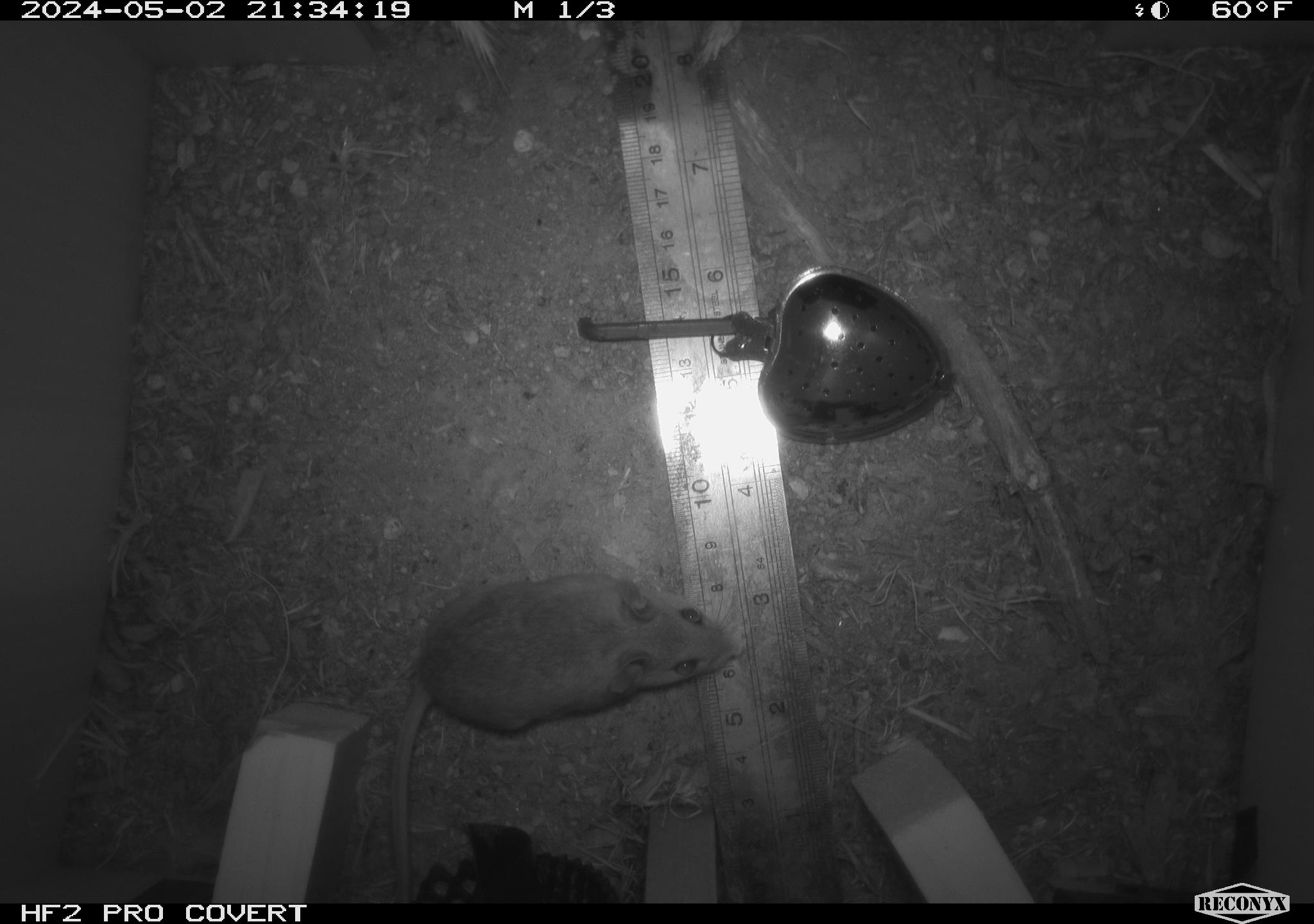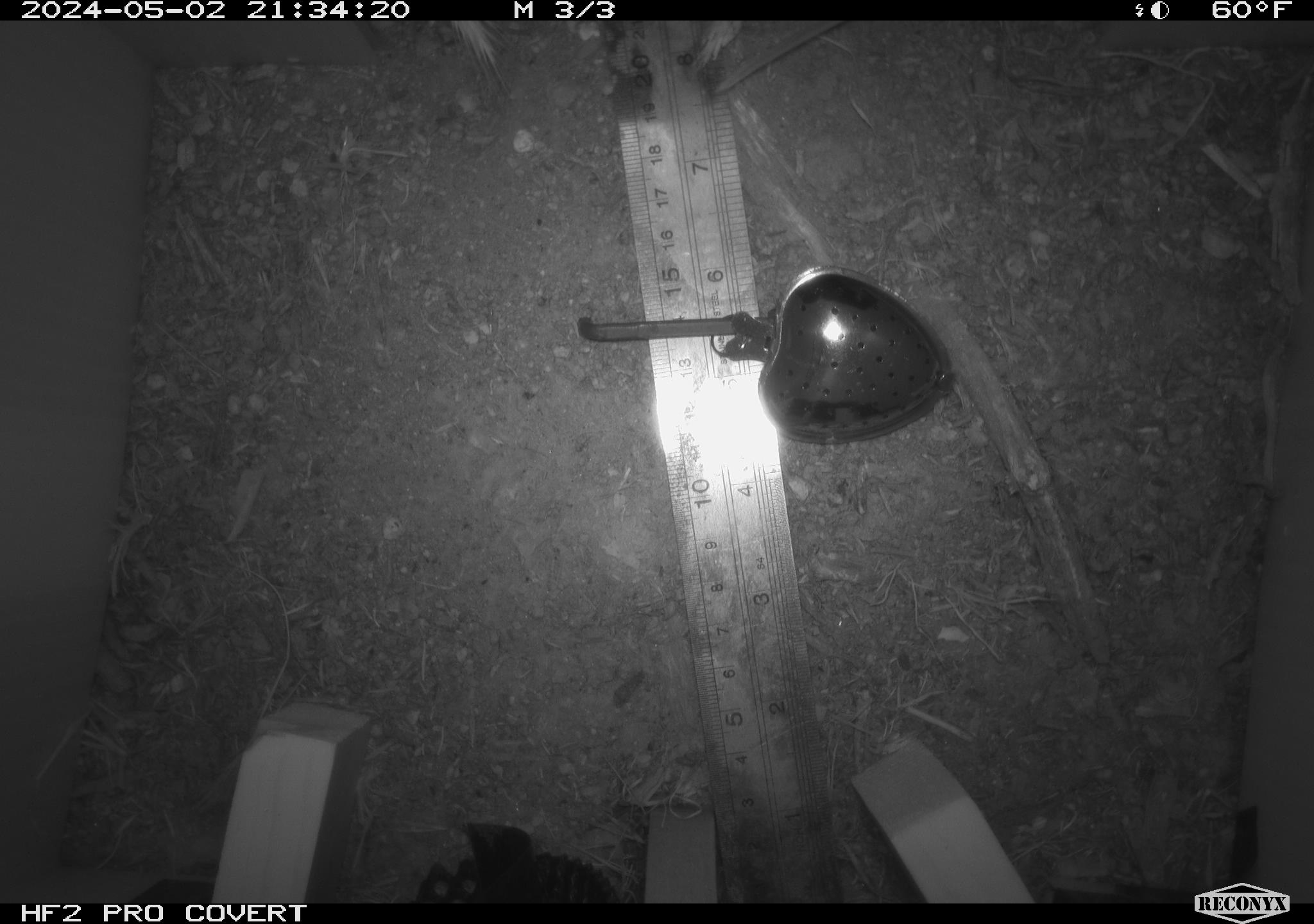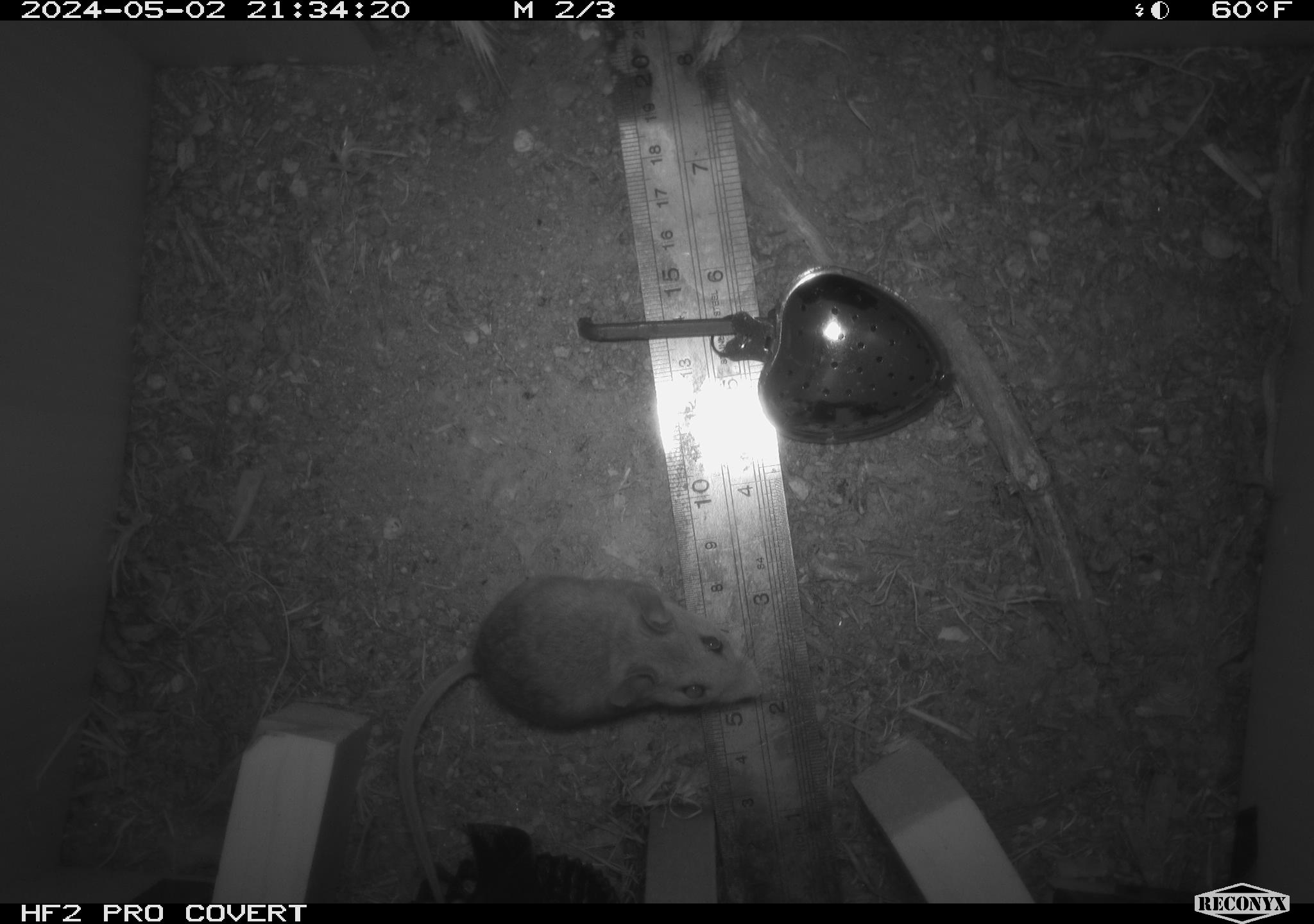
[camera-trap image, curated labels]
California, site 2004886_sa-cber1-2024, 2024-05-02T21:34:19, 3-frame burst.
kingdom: Animalia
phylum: Chordata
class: Mammalia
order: Rodentia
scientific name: Rodentia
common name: mouse species